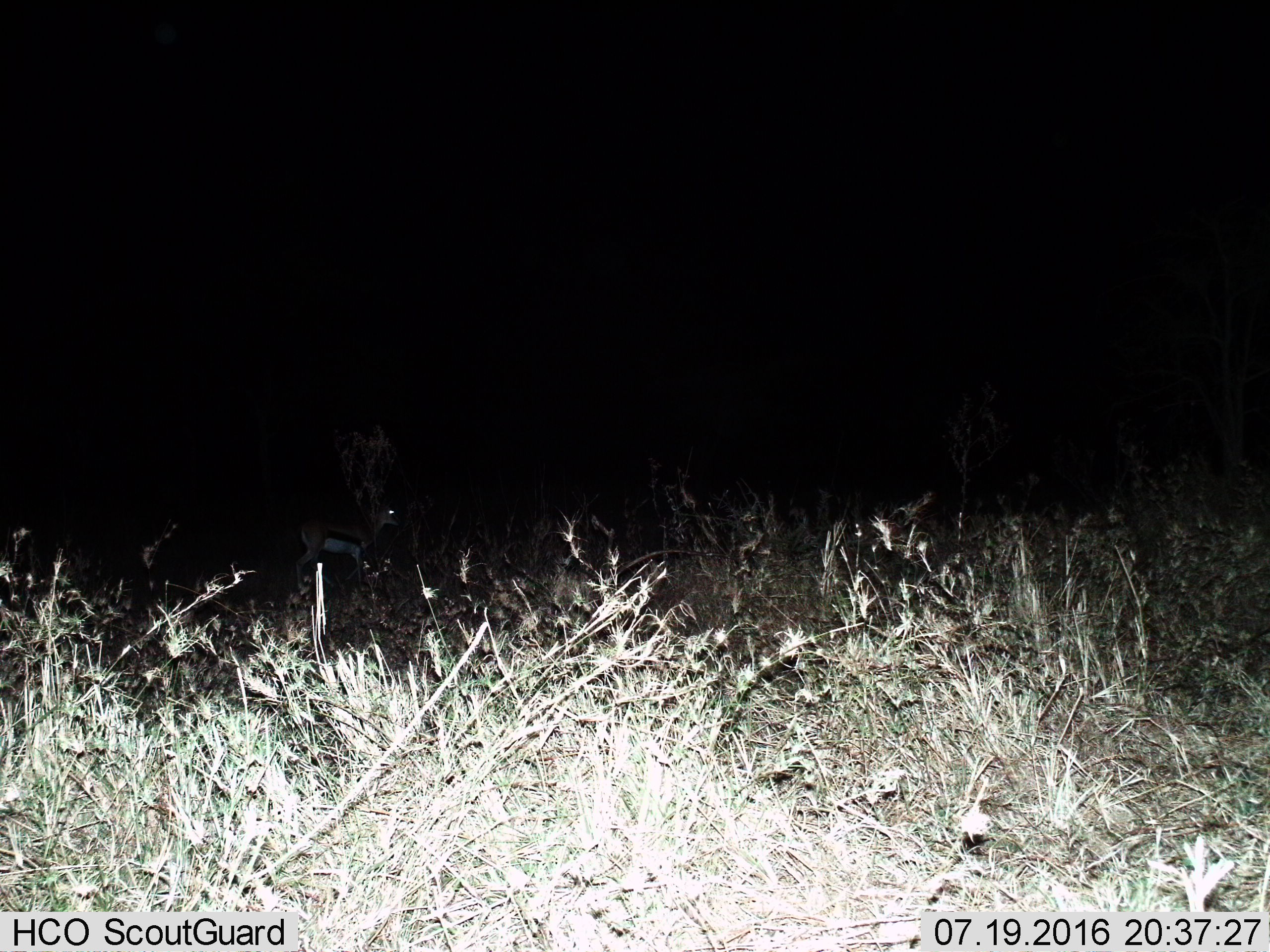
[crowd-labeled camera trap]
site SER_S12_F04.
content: unidentified animal